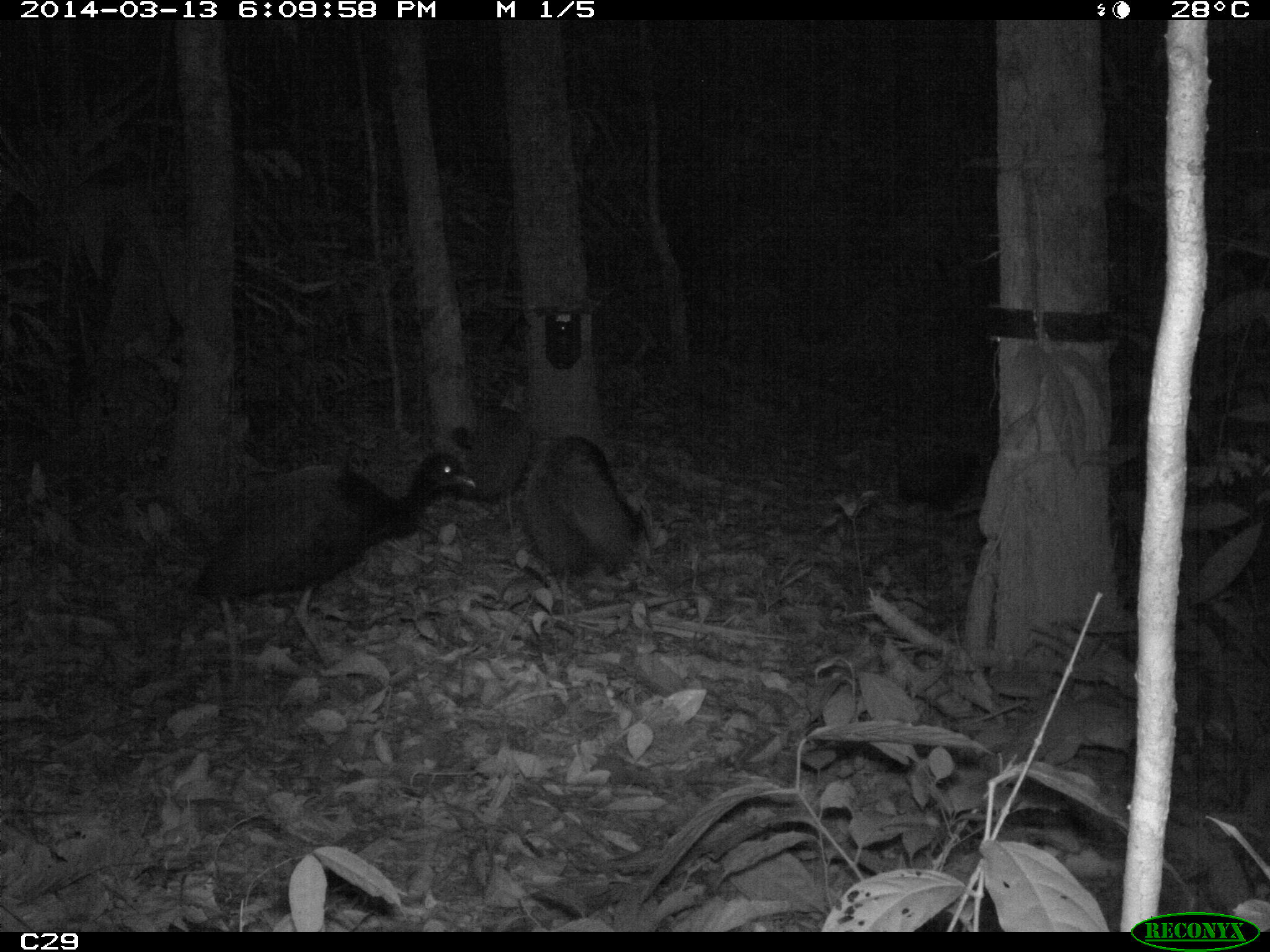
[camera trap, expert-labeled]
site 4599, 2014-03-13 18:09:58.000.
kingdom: Animalia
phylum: Chordata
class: Aves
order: Gruiformes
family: Psophiidae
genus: Psophia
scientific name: Psophia crepitans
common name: gray-winged trumpeter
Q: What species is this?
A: Psophia crepitans (gray-winged trumpeter).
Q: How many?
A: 5.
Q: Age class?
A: Adult.